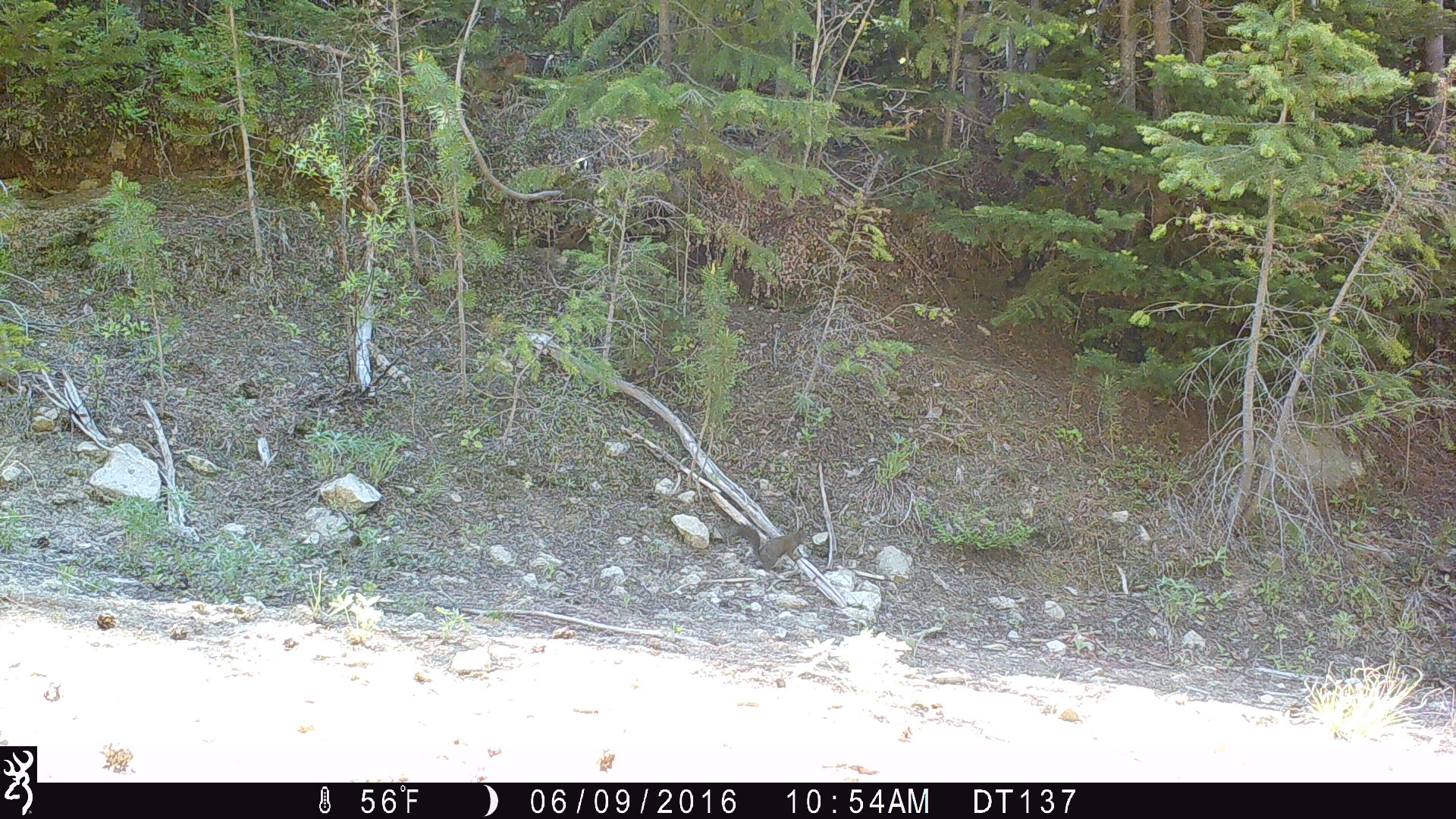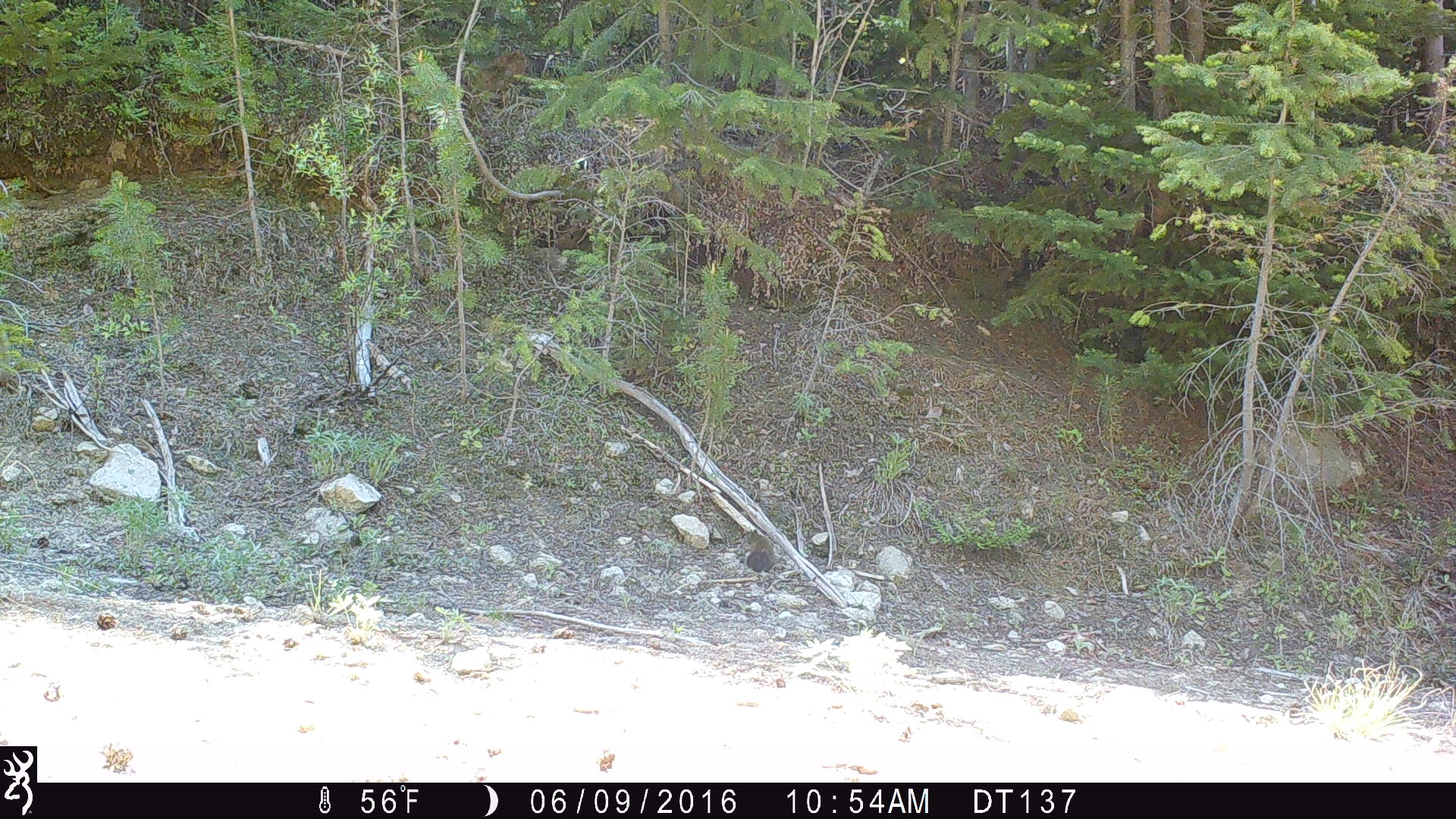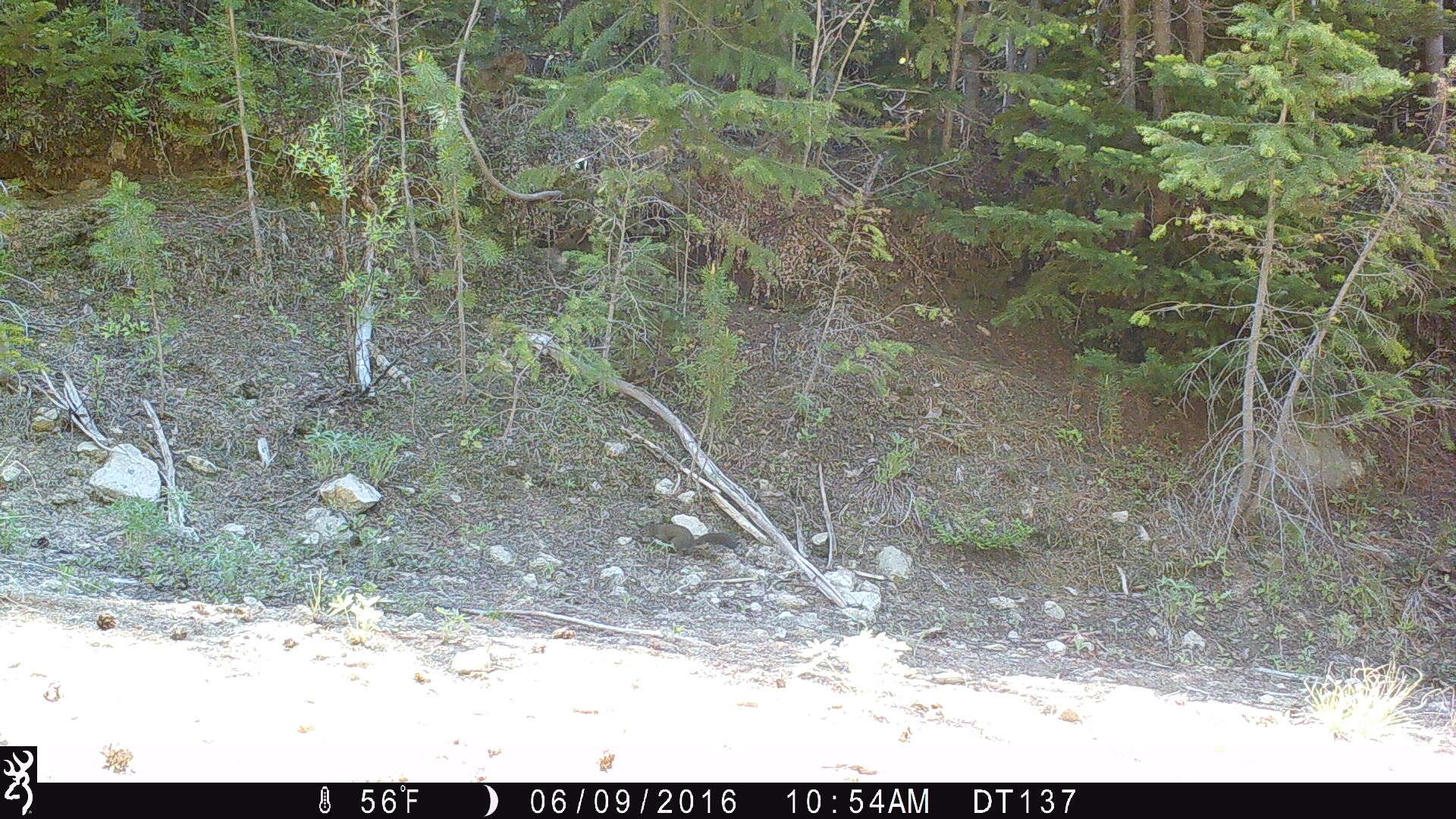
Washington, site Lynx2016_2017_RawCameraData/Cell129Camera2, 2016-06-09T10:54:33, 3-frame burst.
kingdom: Animalia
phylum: Chordata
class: Mammalia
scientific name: Mammalia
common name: small mammal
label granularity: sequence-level